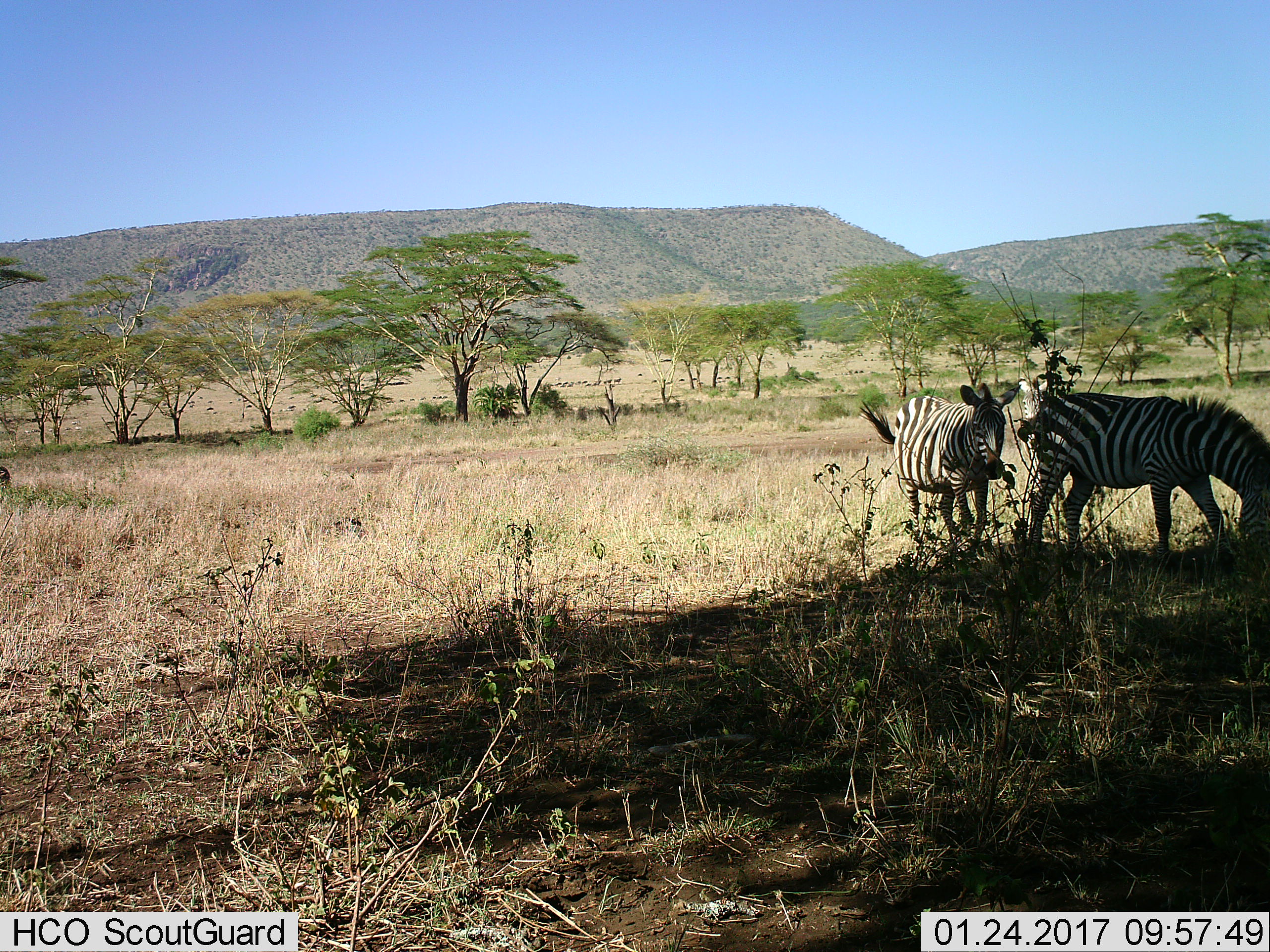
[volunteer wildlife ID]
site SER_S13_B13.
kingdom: Animalia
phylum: Chordata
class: Mammalia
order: Perissodactyla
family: Equidae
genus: Equus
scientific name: Equus quagga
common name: plains zebra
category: zebraplains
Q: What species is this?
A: Zebraplains (plains zebra) (Equus quagga).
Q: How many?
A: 2.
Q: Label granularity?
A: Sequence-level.